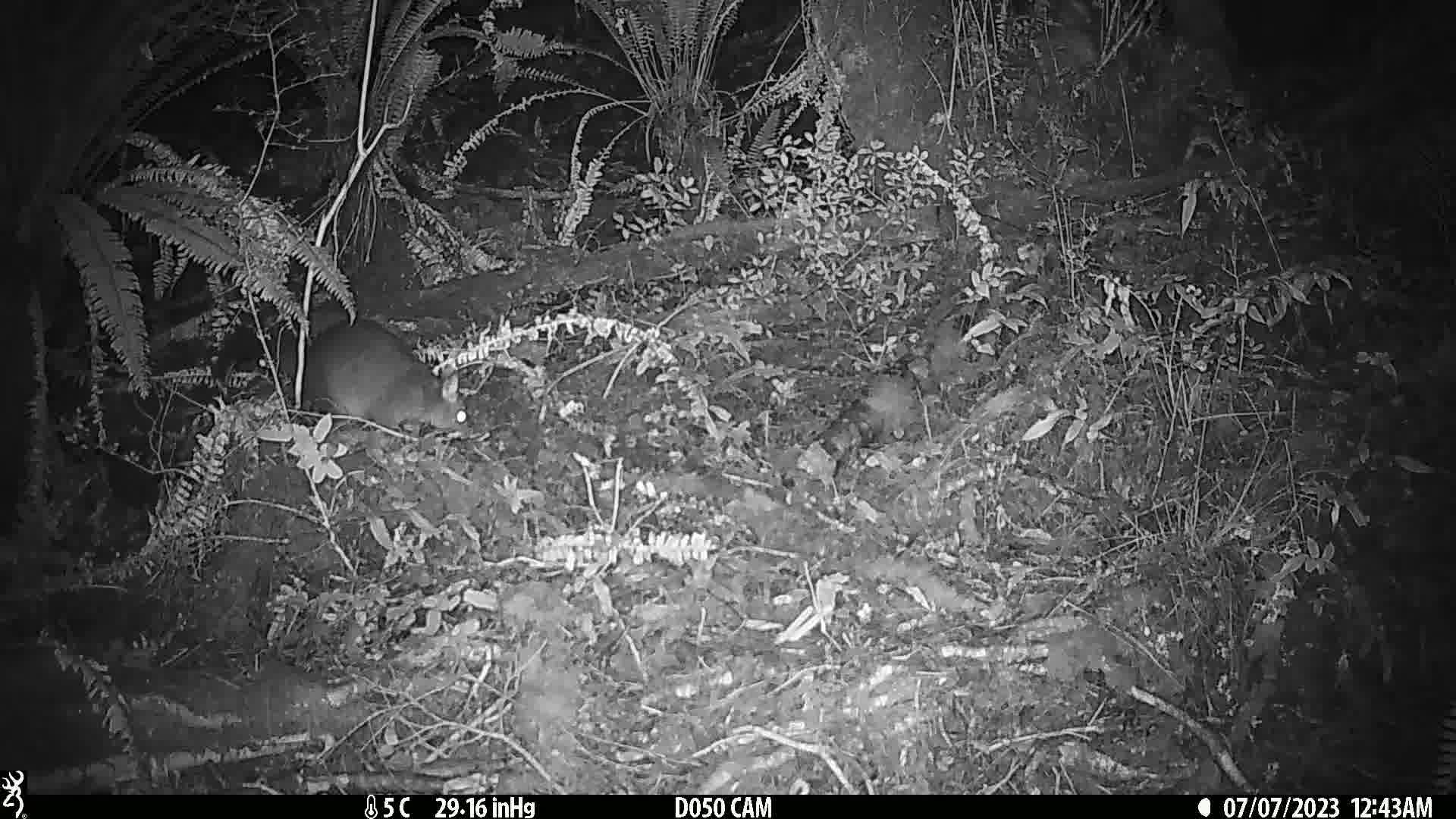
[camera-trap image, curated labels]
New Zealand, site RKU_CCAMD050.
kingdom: Animalia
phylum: Chordata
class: Mammalia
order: Diprotodontia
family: Phalangeridae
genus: Trichosurus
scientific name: Trichosurus vulpecula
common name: common brushtail possum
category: possum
Possum (common brushtail possum) (Trichosurus vulpecula).